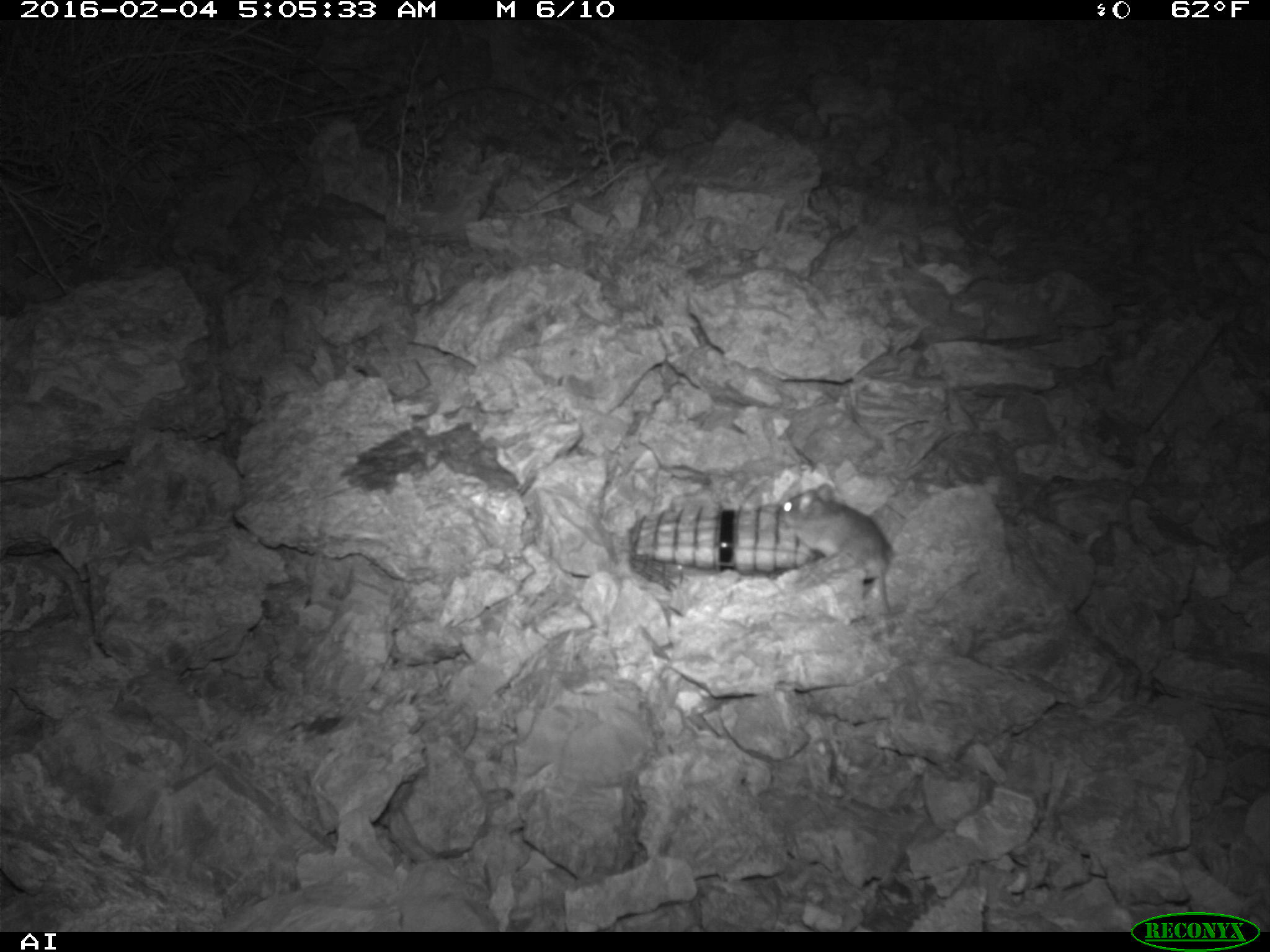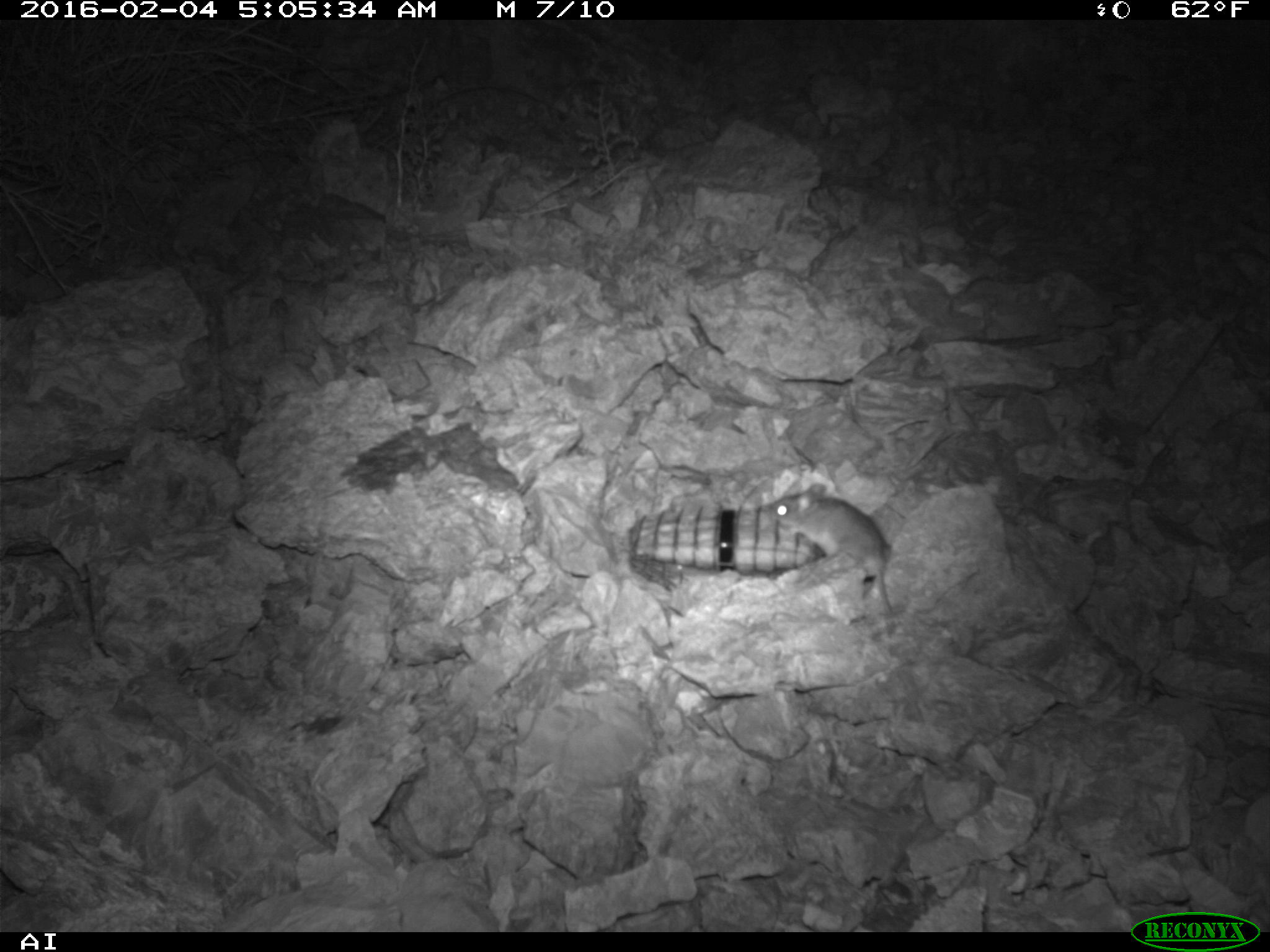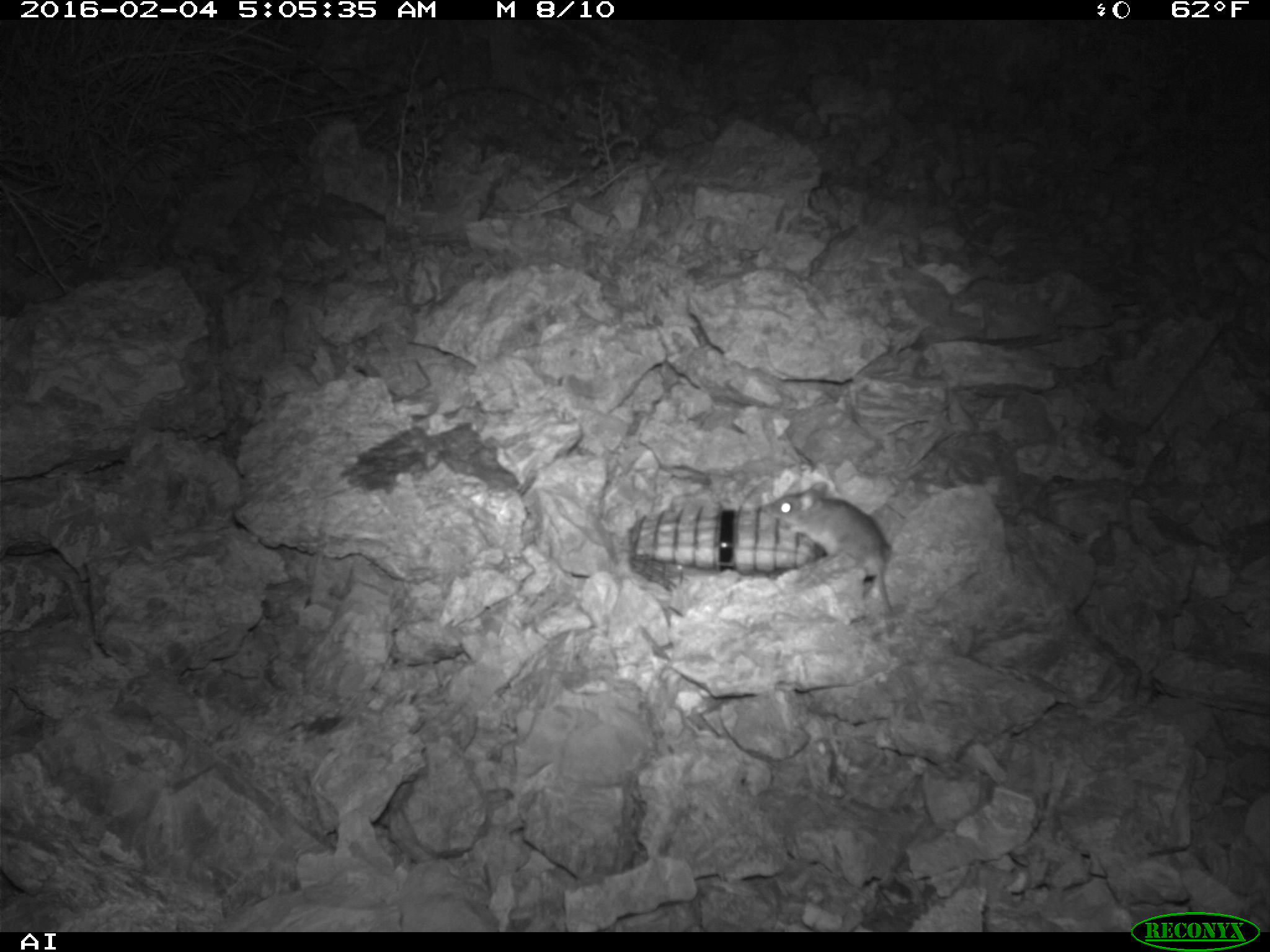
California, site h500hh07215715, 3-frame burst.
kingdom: Animalia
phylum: Chordata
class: Mammalia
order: Rodentia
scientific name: Rodentia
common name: rodent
Rodent (Rodentia).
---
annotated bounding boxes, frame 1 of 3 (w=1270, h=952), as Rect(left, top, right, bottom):
rodent: Rect(778, 481, 893, 629)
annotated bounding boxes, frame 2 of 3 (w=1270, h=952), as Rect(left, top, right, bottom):
rodent: Rect(762, 479, 982, 615)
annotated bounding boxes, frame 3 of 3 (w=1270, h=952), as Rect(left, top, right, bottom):
rodent: Rect(765, 482, 892, 613)